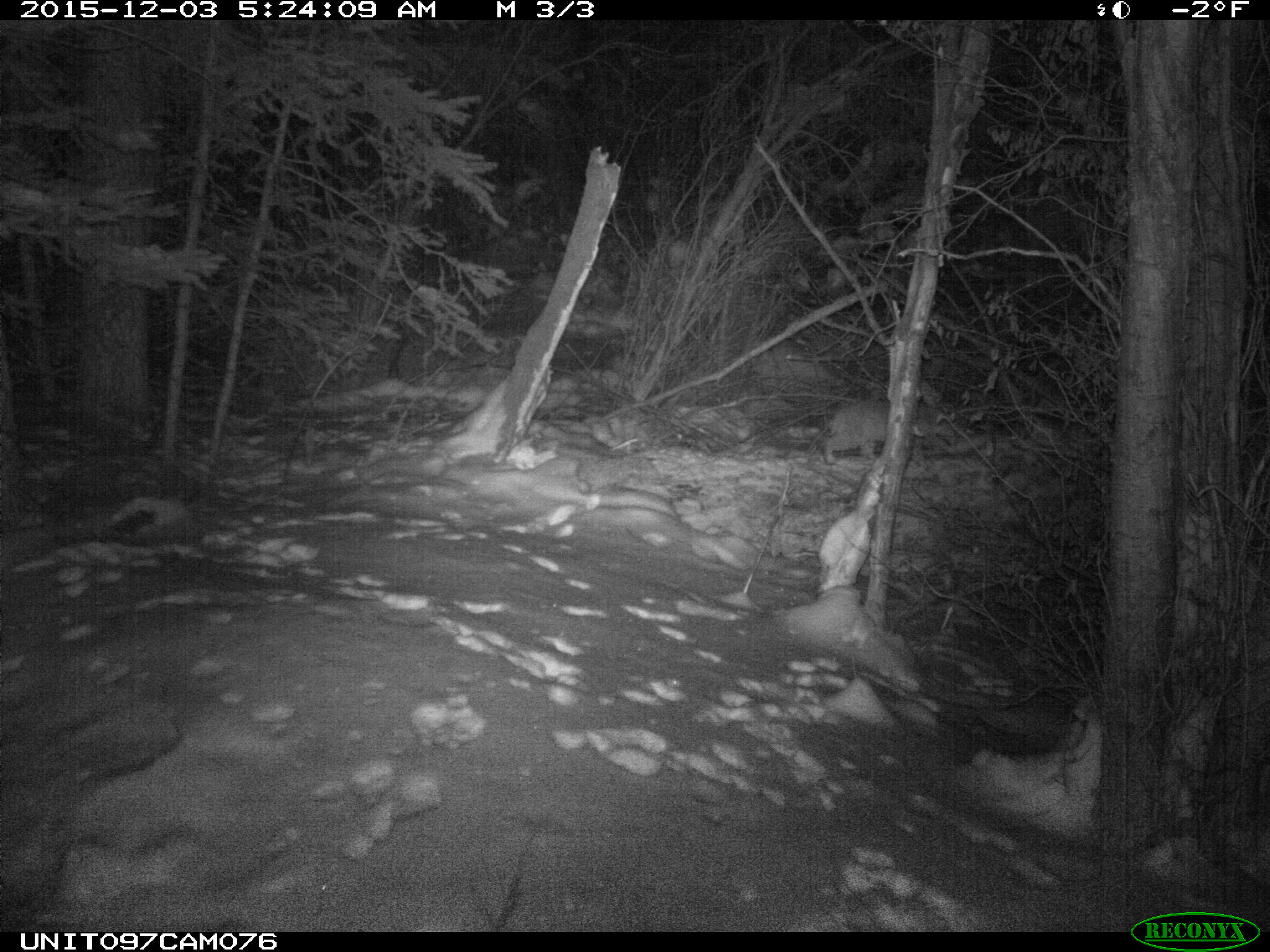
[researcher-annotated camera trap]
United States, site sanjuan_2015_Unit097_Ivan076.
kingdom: Animalia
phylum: Chordata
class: Mammalia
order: Carnivora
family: Felidae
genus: Lynx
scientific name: Lynx rufus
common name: bobcat